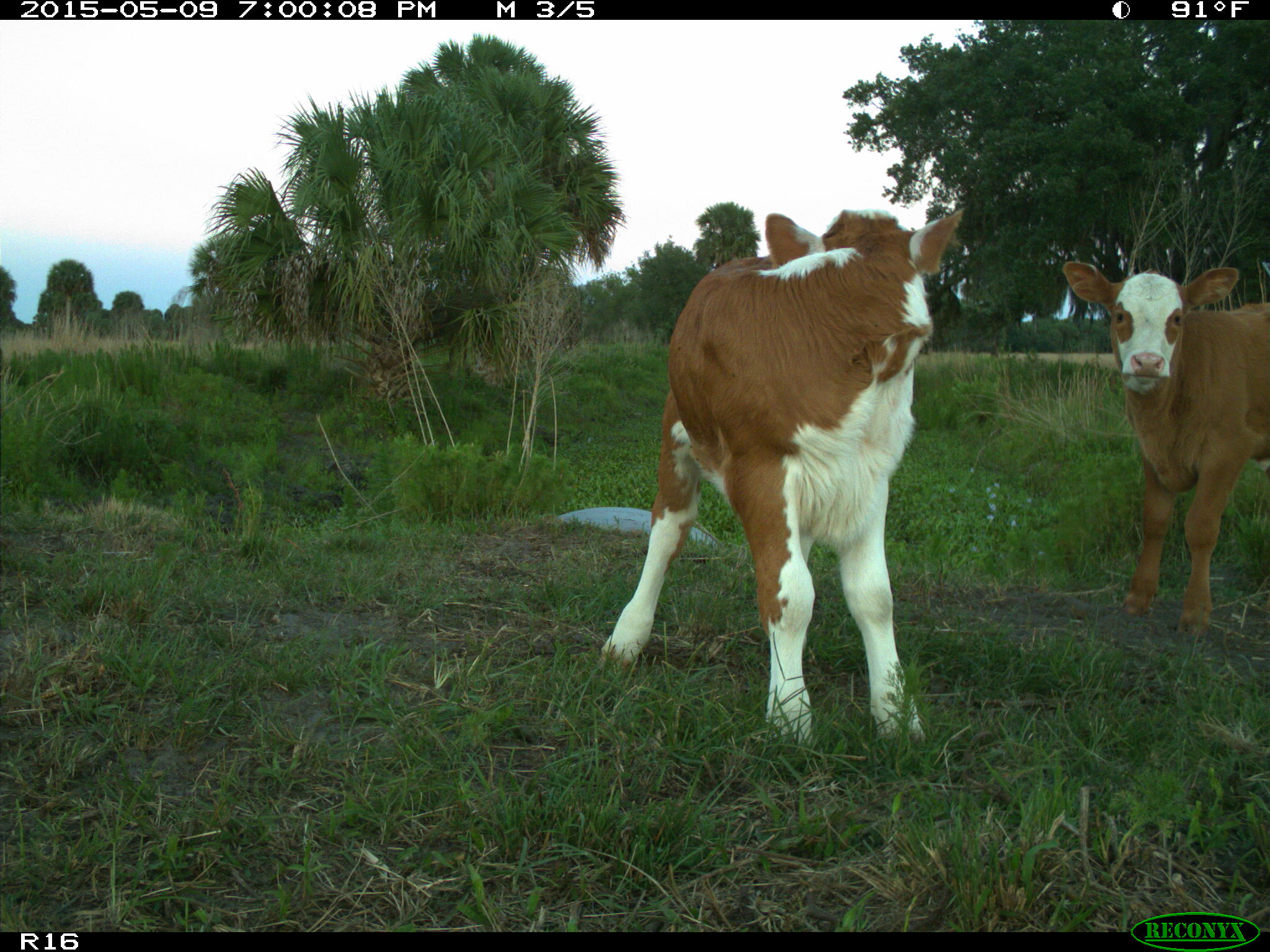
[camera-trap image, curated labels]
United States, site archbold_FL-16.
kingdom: Animalia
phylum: Chordata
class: Mammalia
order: Artiodactyla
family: Bovidae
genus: Bos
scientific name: Bos taurus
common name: domestic cow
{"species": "Bos taurus (domestic cow)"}